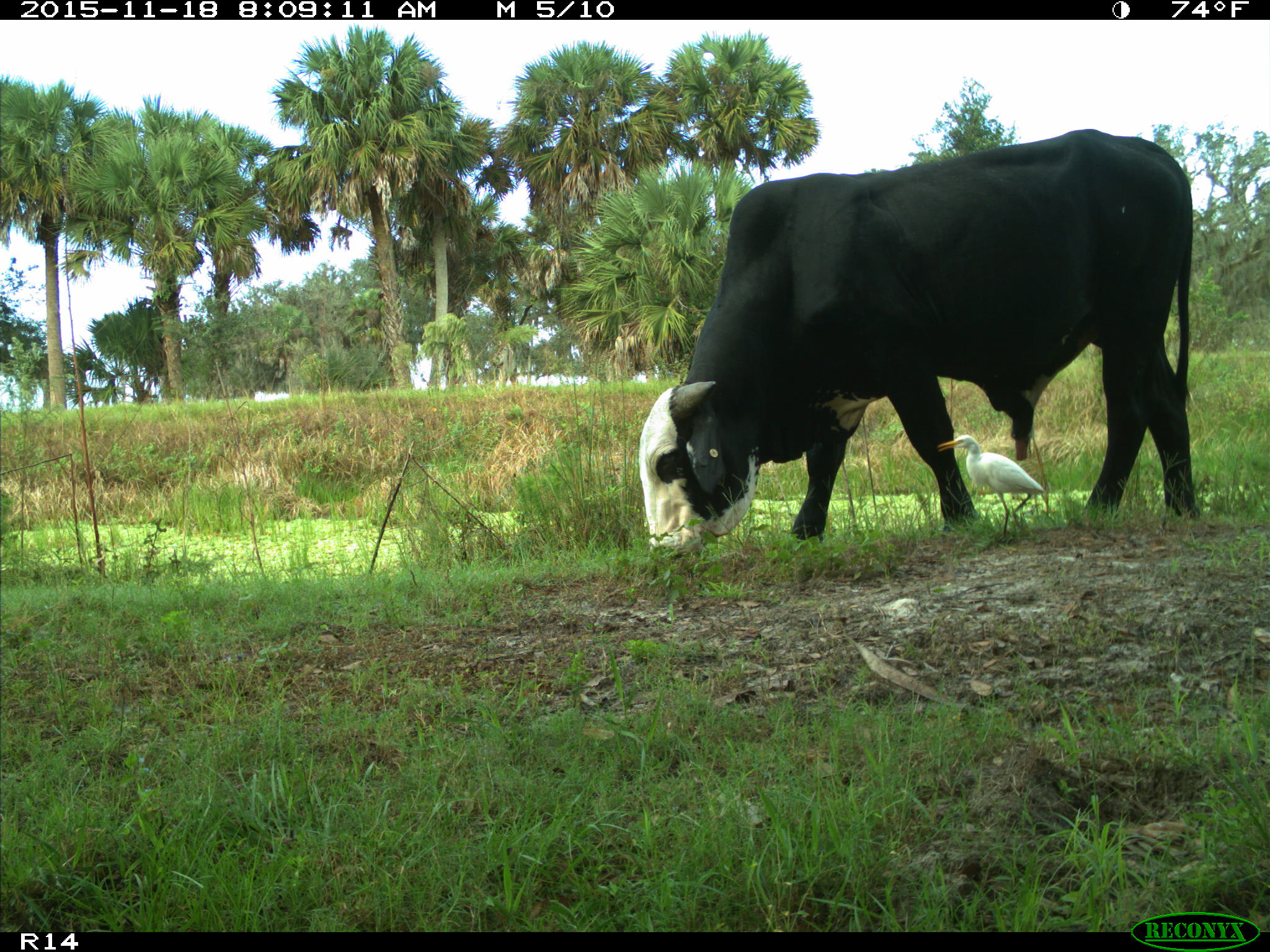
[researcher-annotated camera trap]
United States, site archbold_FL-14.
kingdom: Animalia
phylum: Chordata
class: Mammalia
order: Artiodactyla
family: Bovidae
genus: Bos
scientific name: Bos taurus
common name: domestic cow